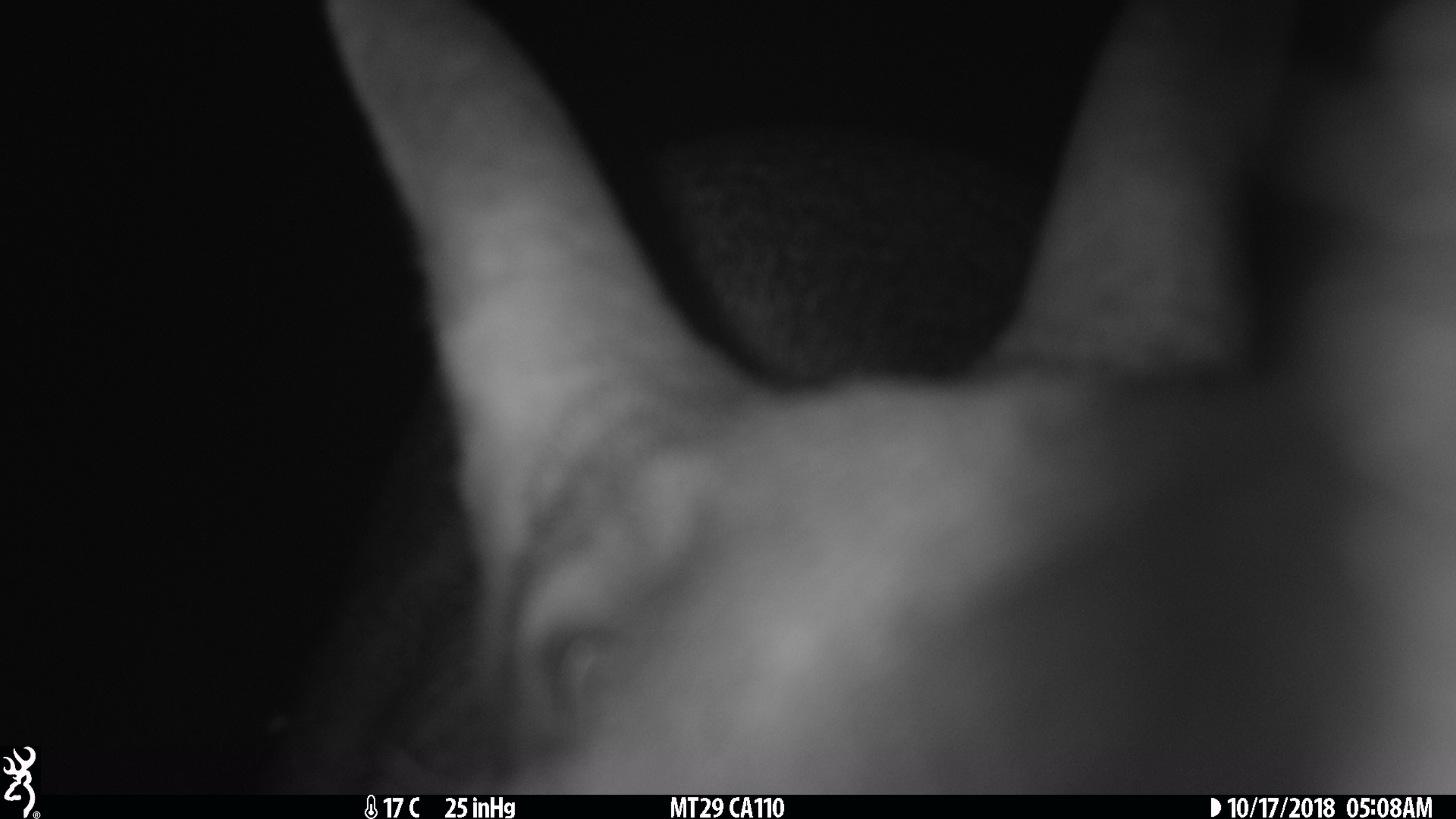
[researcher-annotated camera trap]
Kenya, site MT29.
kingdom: Animalia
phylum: Chordata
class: Mammalia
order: Tubulidentata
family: Orycteropodidae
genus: Orycteropus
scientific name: Orycteropus afer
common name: aardvark